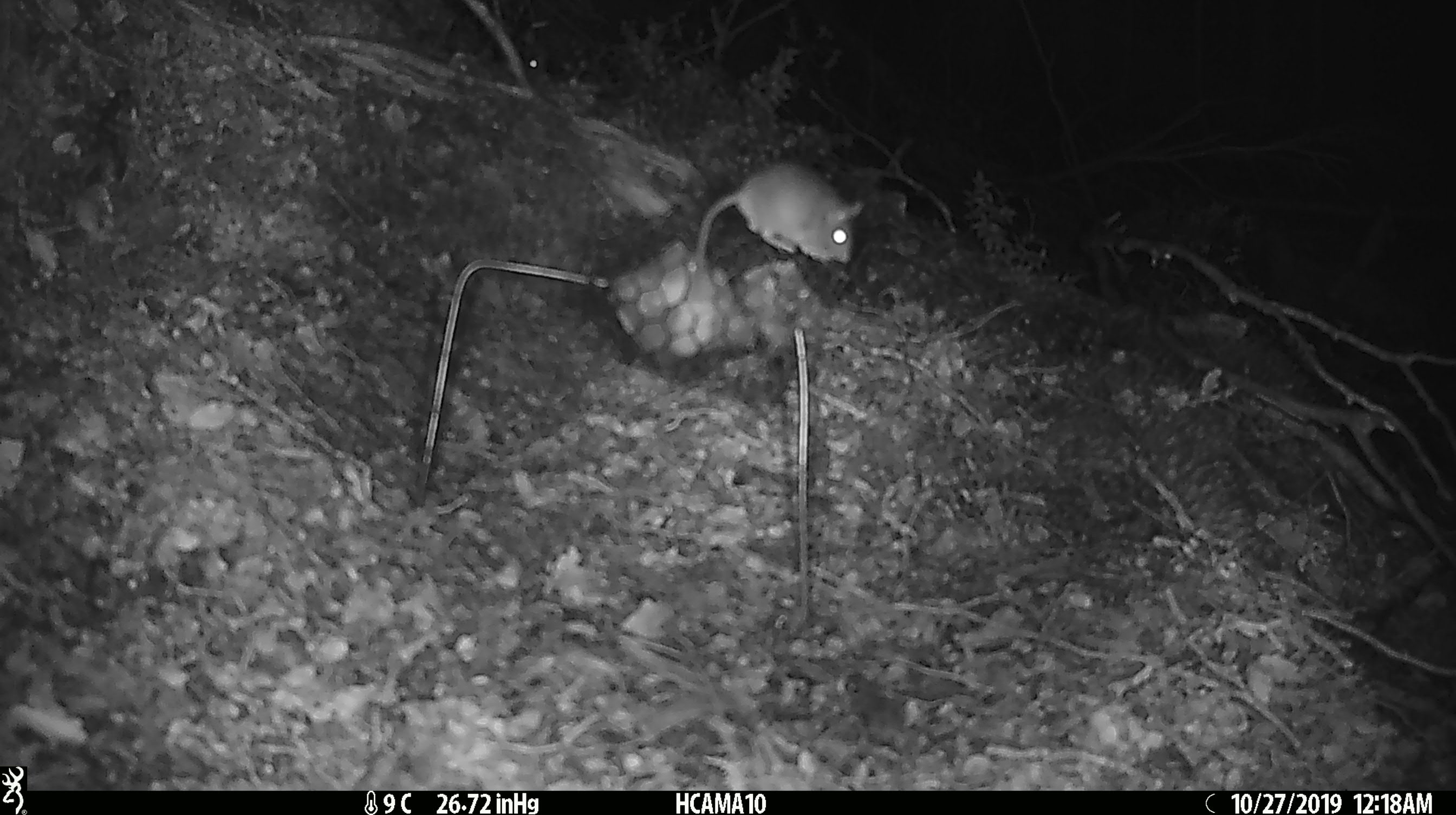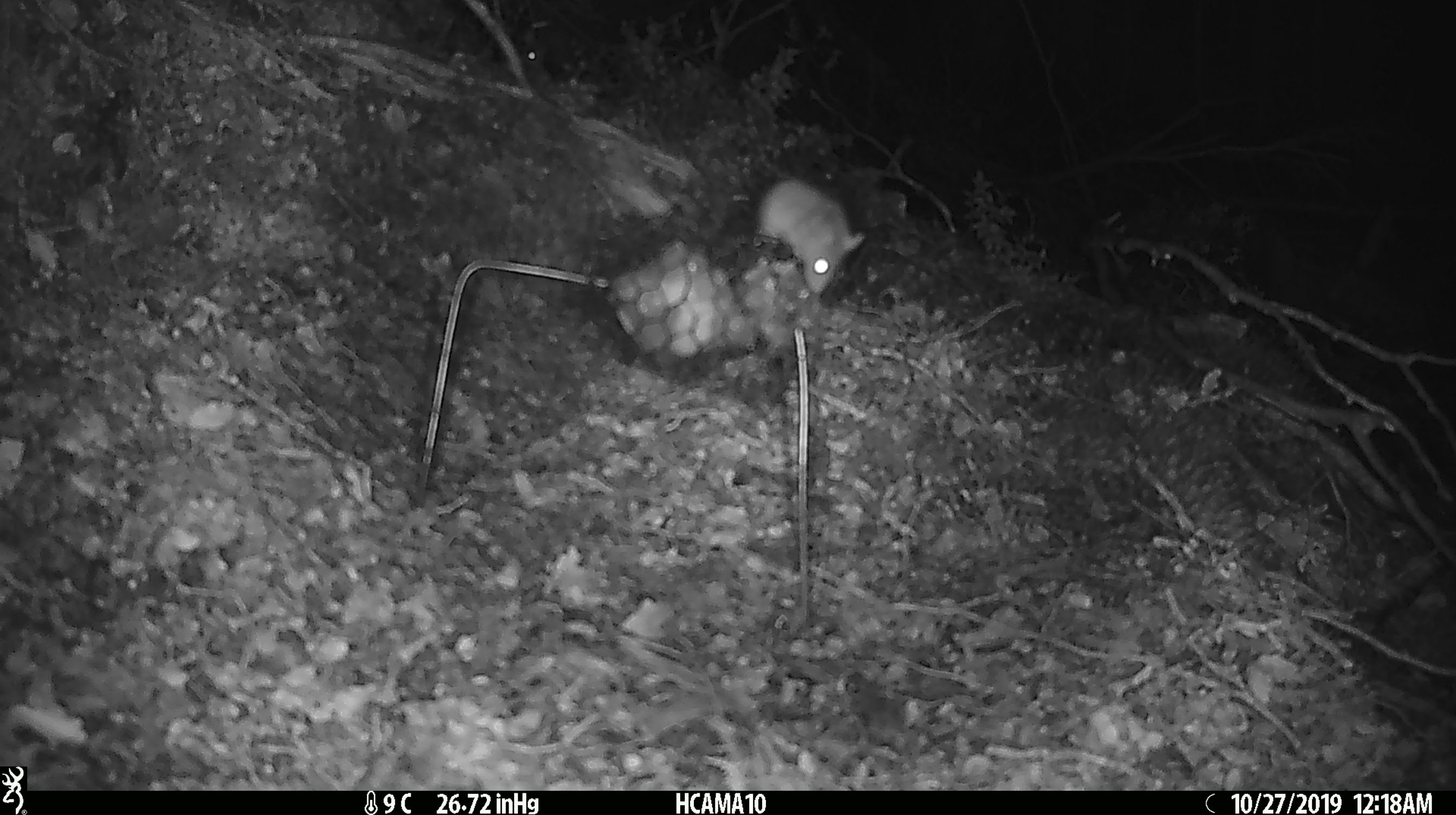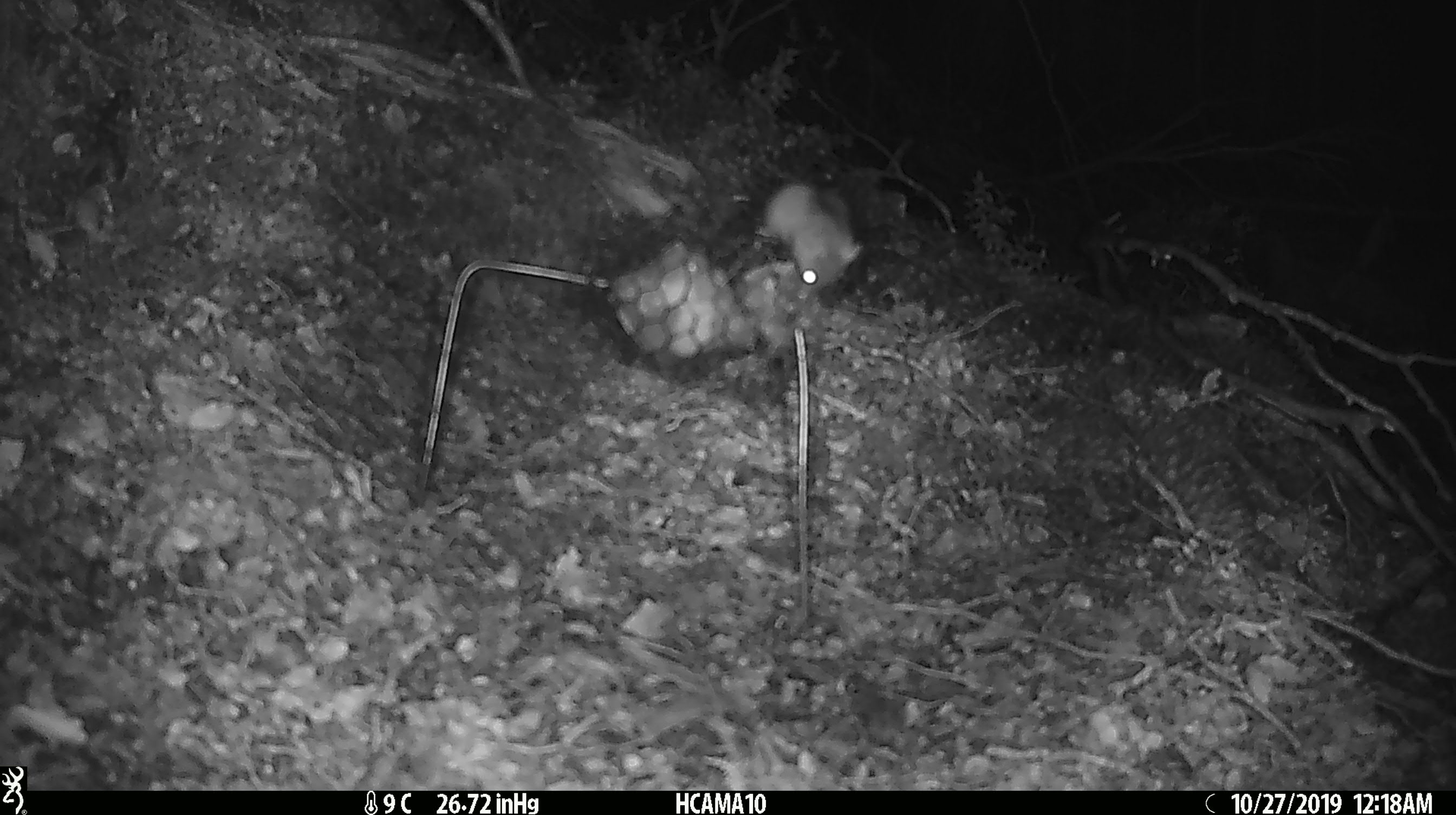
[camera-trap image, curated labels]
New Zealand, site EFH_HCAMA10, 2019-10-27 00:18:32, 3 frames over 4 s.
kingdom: Animalia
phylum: Chordata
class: Mammalia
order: Rodentia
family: Muridae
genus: Mus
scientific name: Mus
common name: mouse